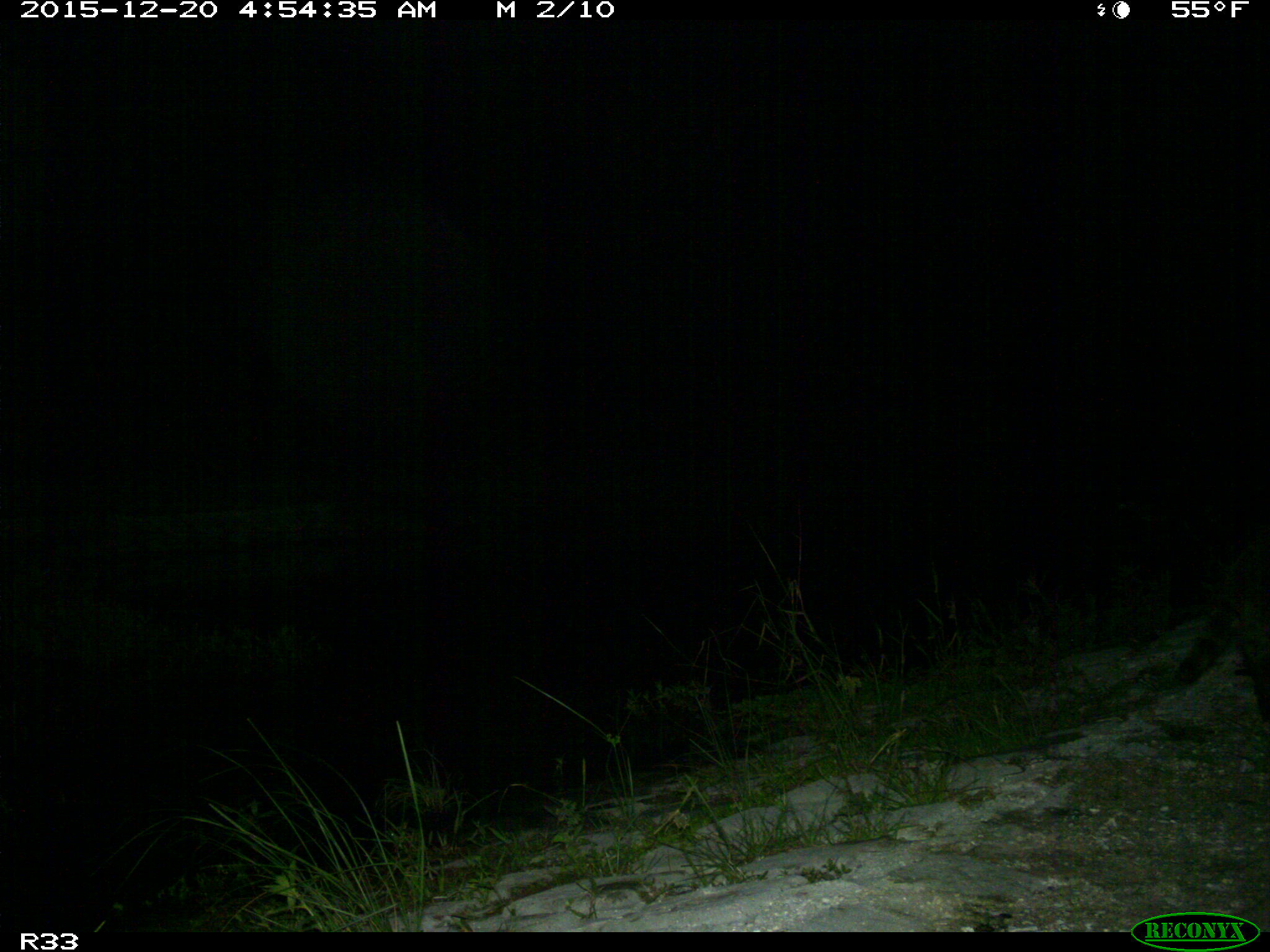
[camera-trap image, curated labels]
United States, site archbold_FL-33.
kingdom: Animalia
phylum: Chordata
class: Mammalia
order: Carnivora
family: Procyonidae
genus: Procyon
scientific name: Procyon lotor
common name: common raccoon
Procyon lotor (common raccoon).